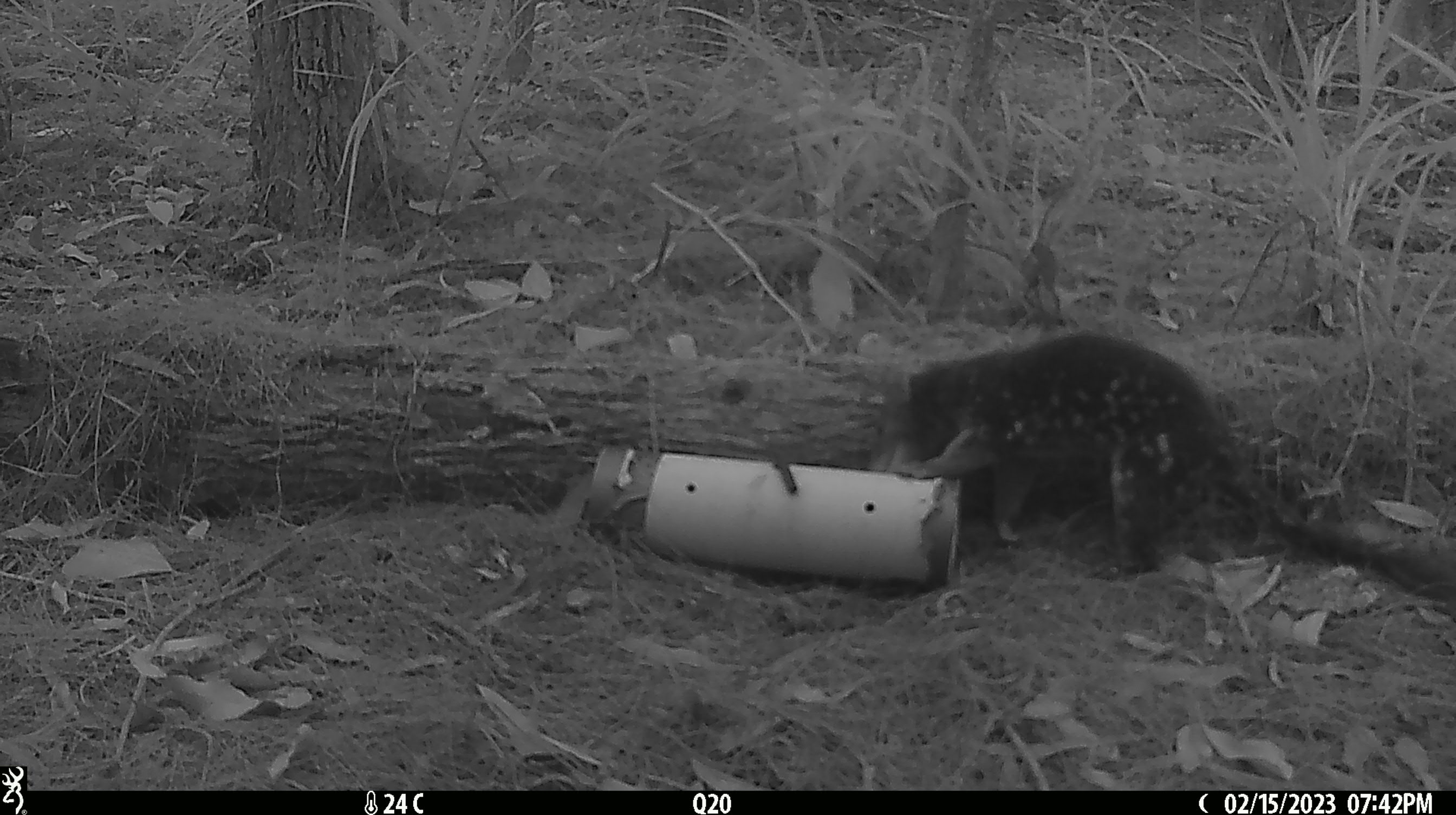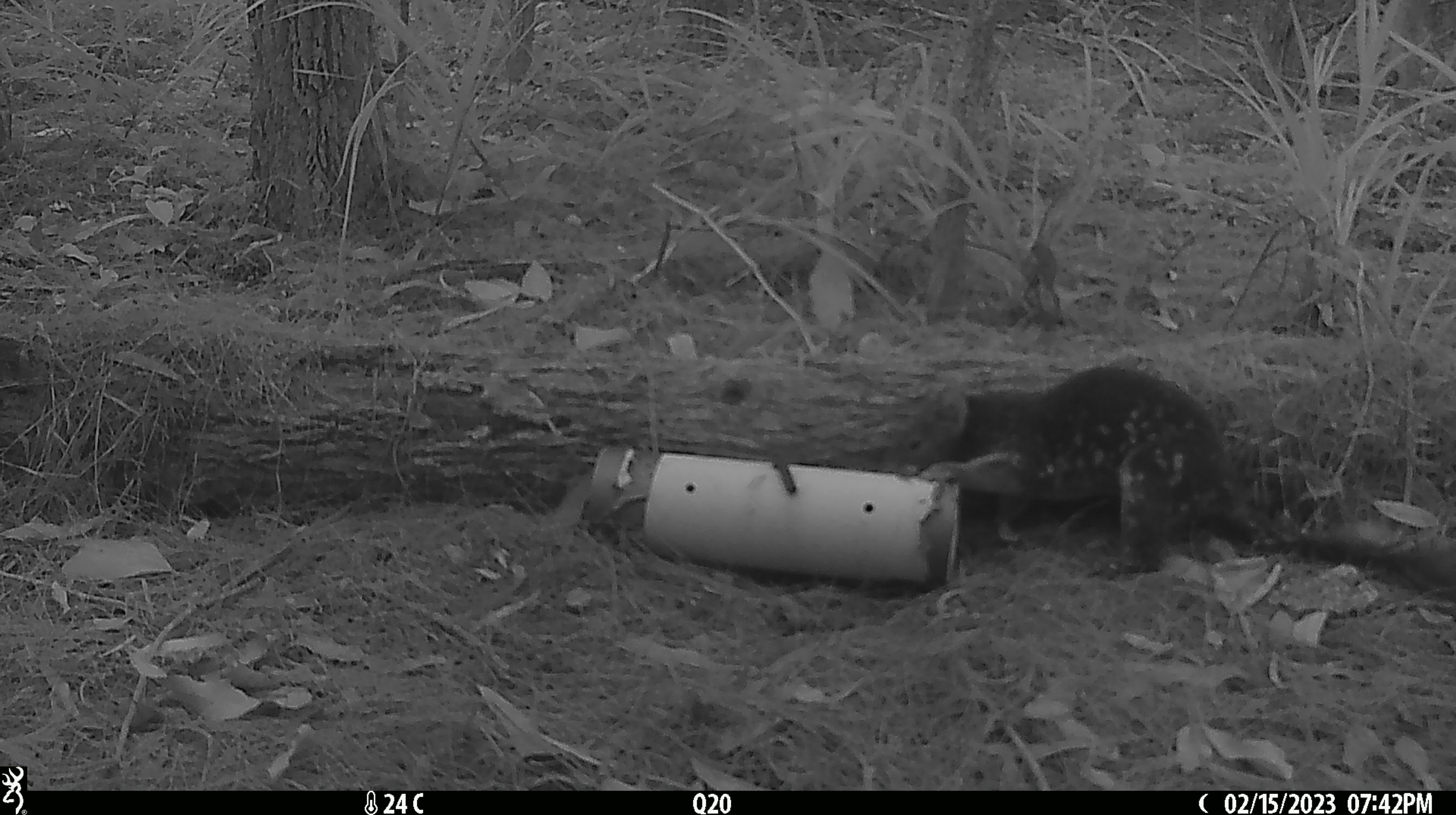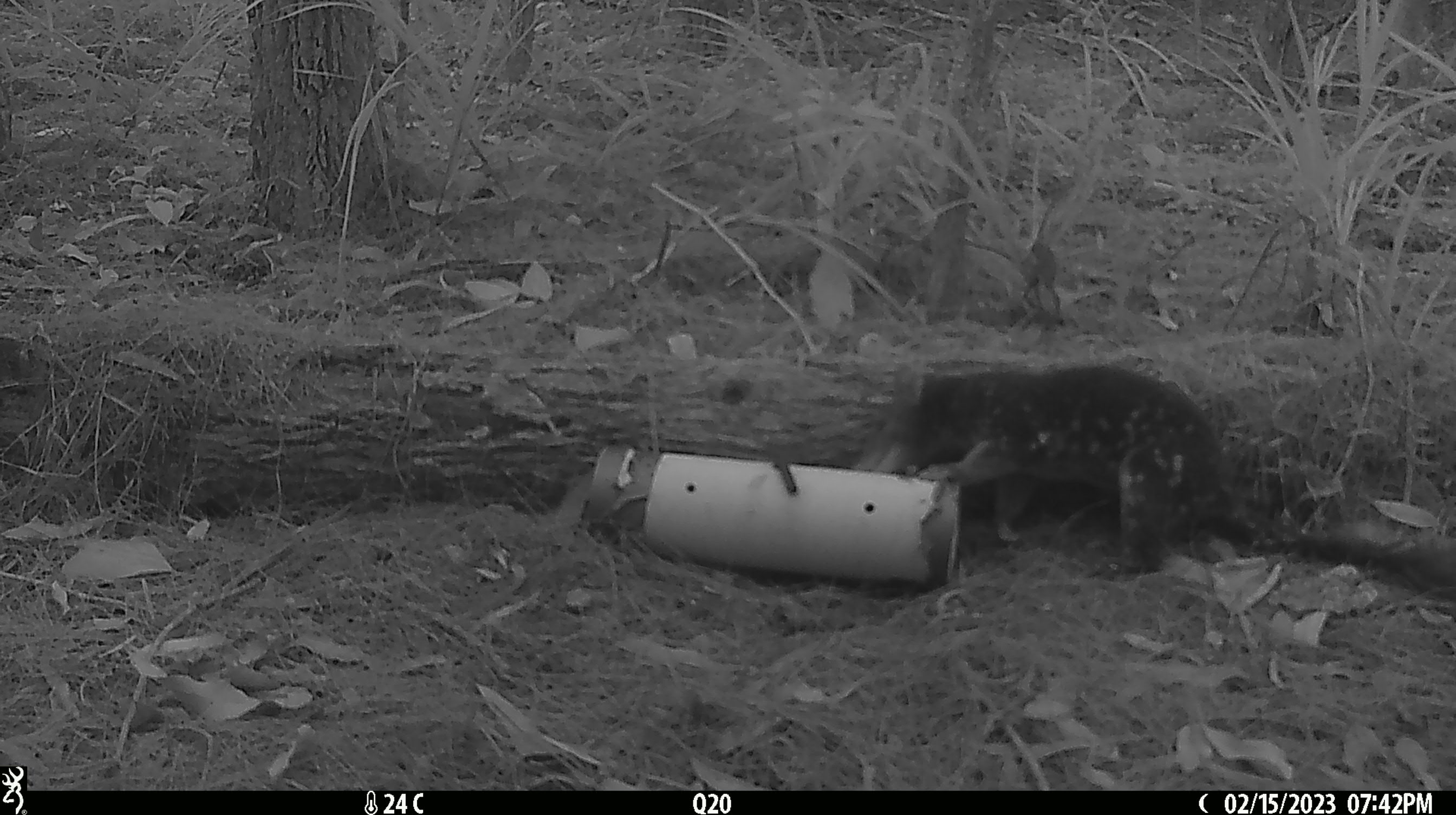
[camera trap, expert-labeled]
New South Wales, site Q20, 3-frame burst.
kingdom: Animalia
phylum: Chordata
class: Mammalia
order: Dasyuromorphia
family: Dasyuridae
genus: Dasyurus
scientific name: Dasyurus maculatus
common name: spotted-tailed quoll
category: quoll